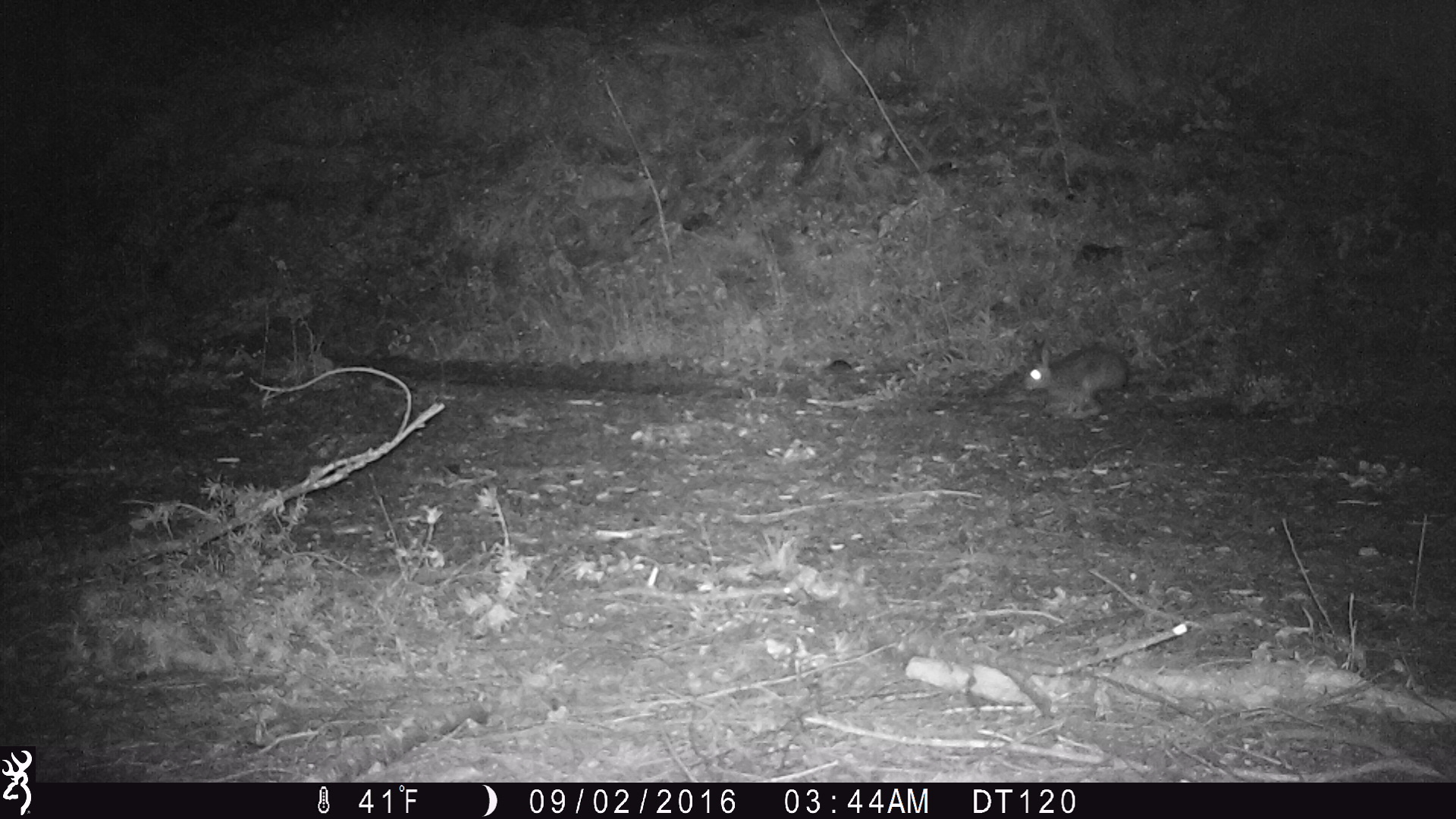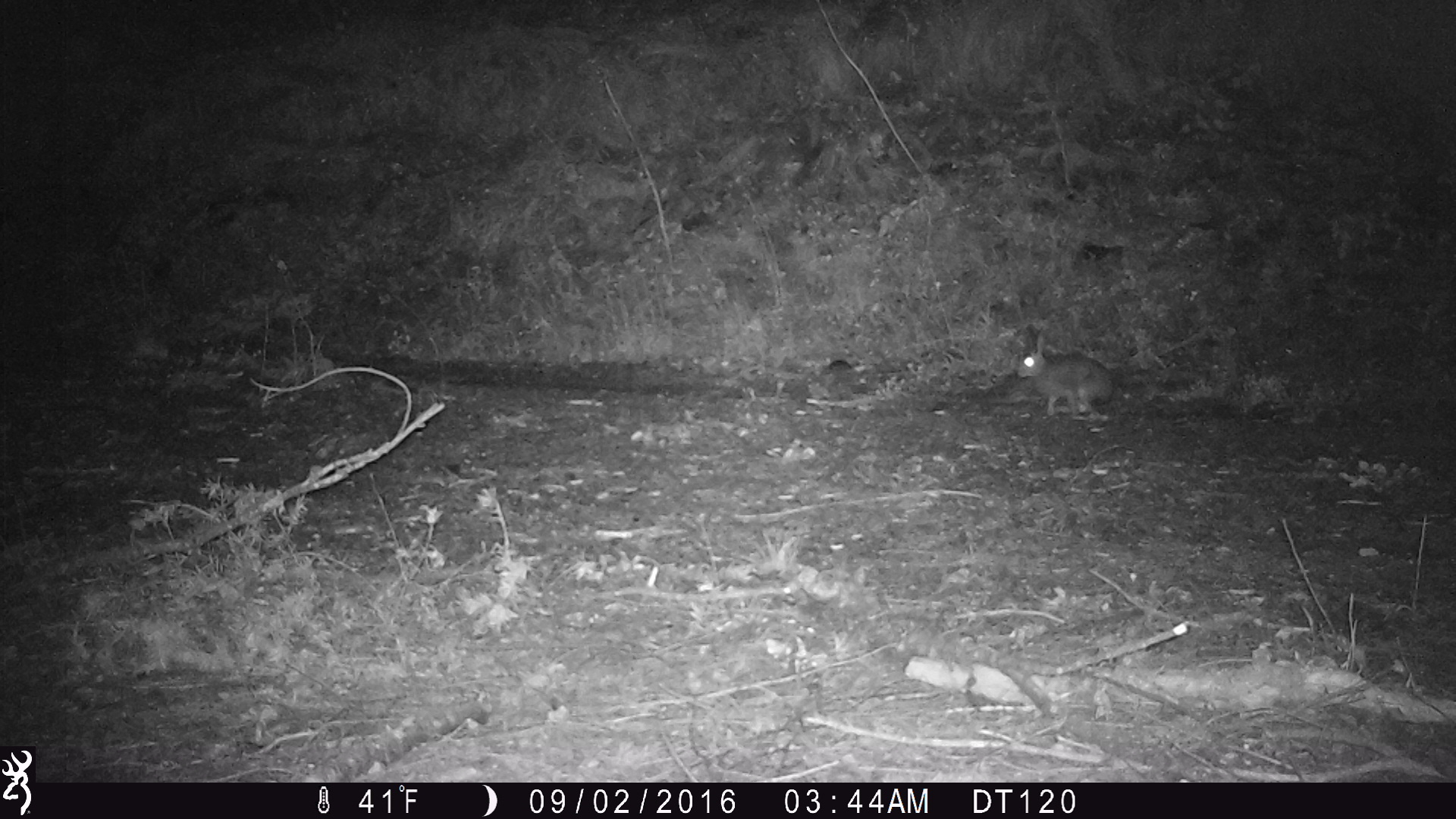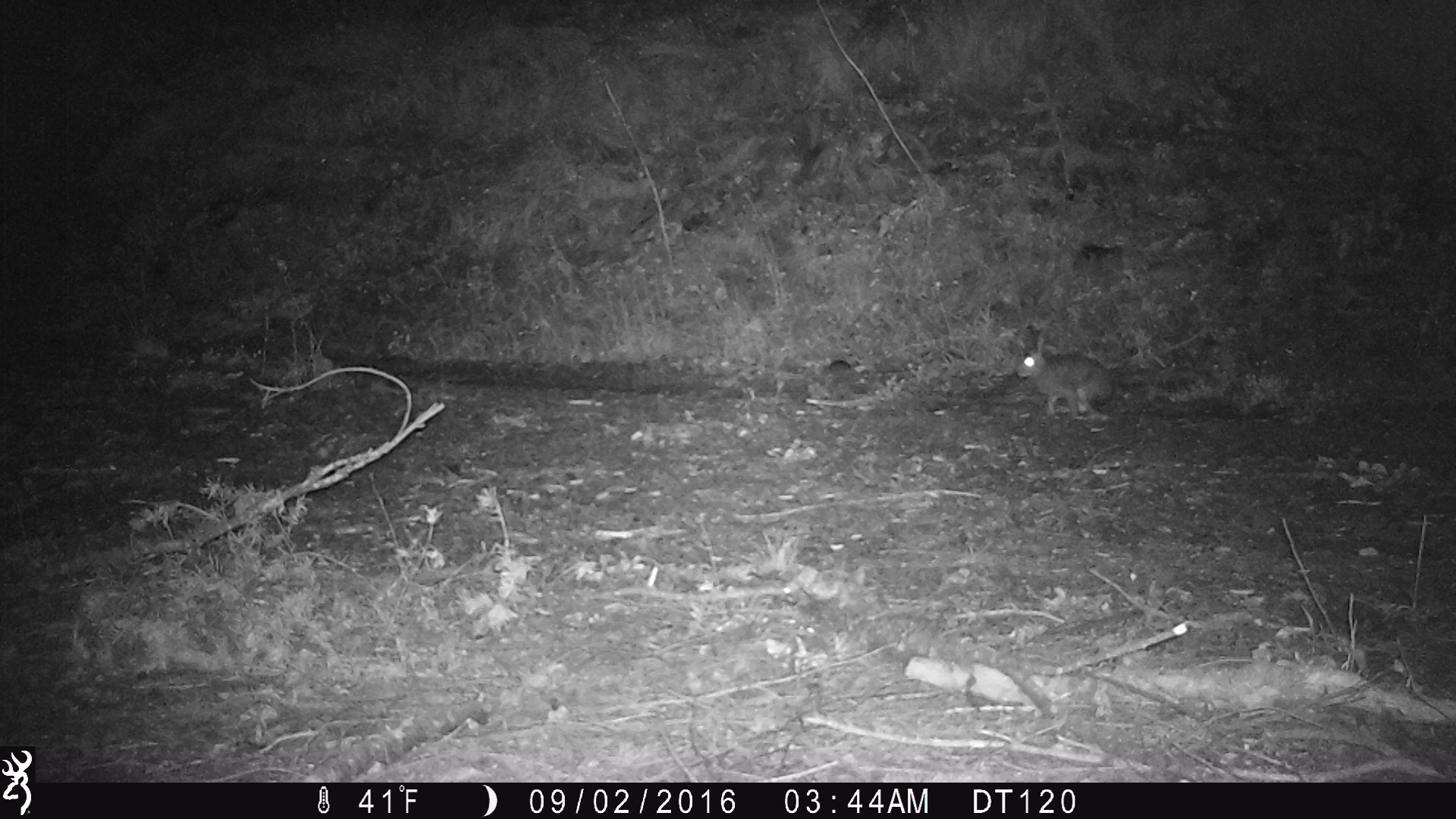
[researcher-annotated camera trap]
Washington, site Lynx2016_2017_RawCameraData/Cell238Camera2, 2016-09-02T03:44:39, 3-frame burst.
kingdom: Animalia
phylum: Chordata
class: Mammalia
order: Lagomorpha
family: Leporidae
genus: Lepus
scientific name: Lepus americanus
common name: snowshoe hare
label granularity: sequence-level